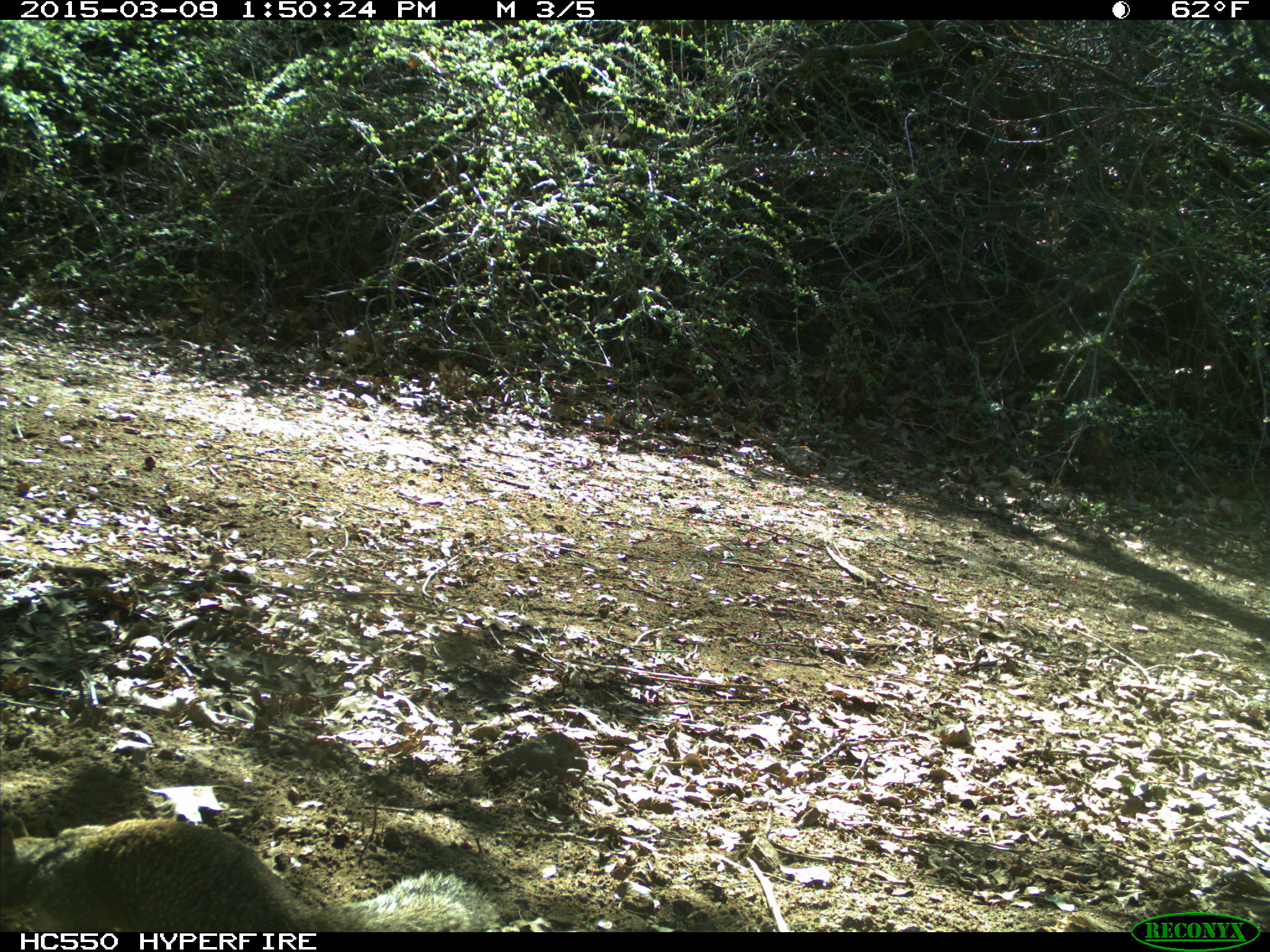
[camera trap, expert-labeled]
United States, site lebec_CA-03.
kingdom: Animalia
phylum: Chordata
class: Mammalia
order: Rodentia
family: Sciuridae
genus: Otospermophilus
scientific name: Otospermophilus beecheyi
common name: california ground squirrel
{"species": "Otospermophilus beecheyi (california ground squirrel)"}